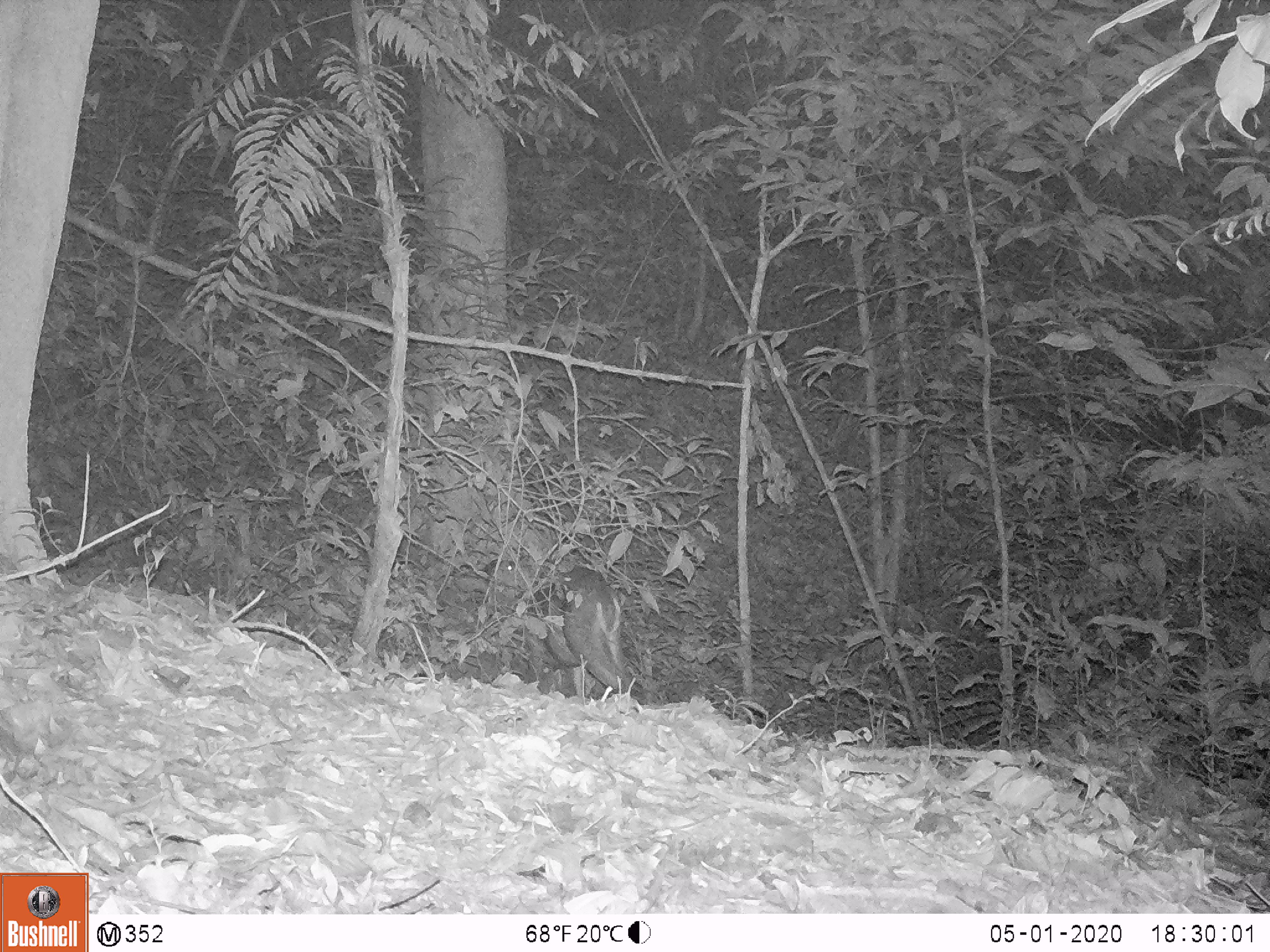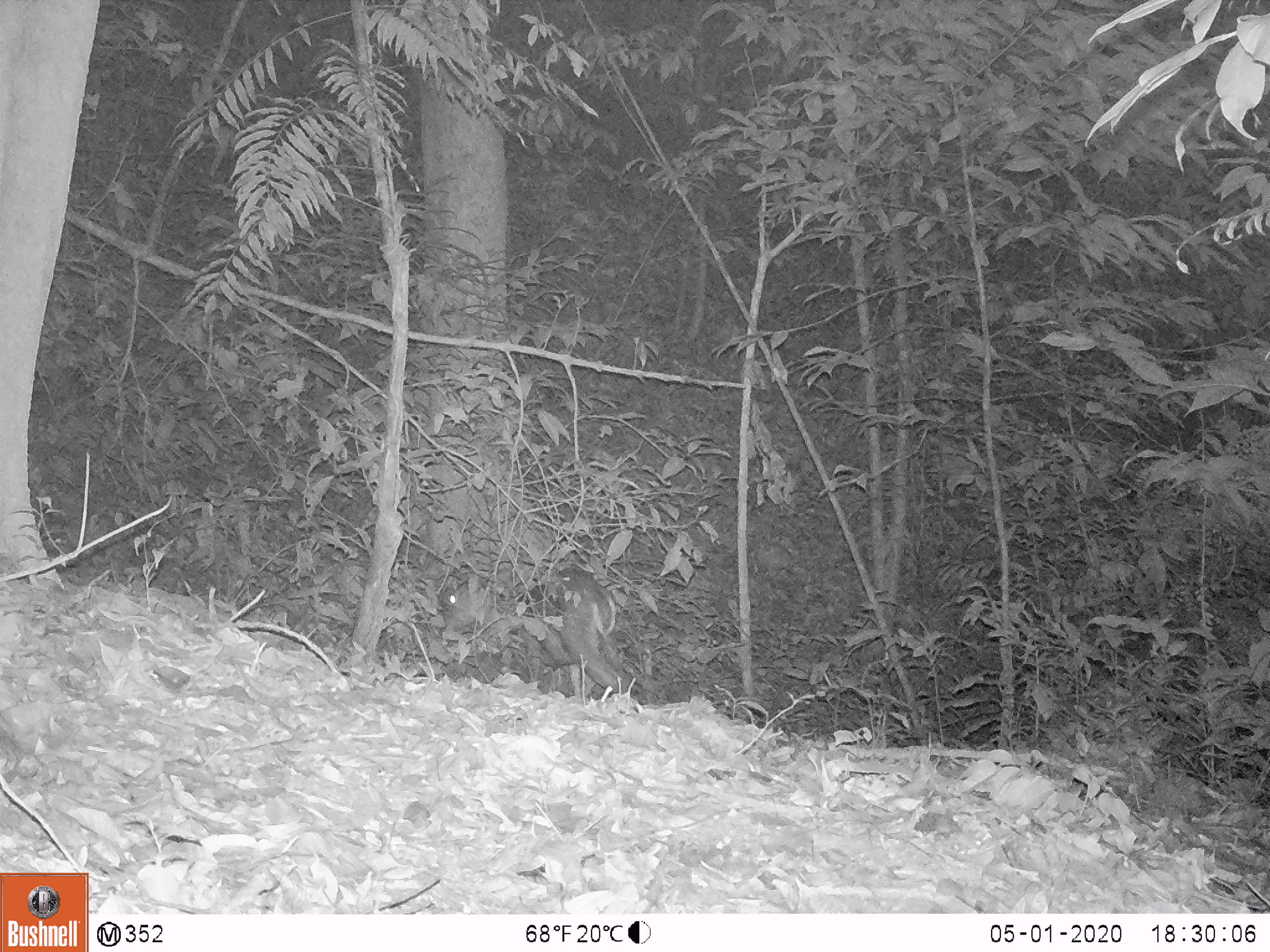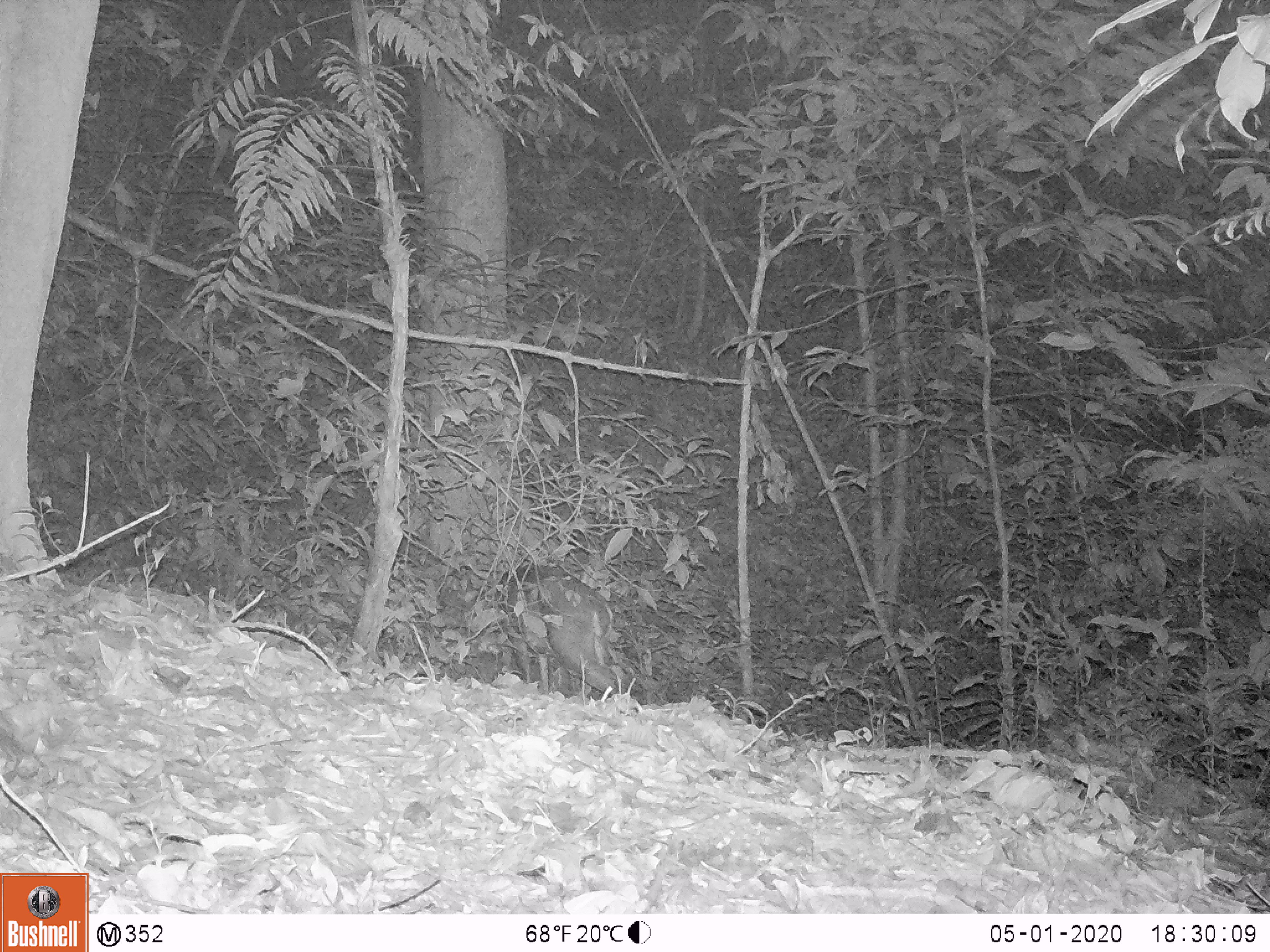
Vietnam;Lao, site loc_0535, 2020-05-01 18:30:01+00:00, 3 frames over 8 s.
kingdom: Animalia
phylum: Chordata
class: Mammalia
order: Artiodactyla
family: Cervidae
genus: Muntiacus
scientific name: Muntiacus vuquangensis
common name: large-antlered muntjac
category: large antlered muntjac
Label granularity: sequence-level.